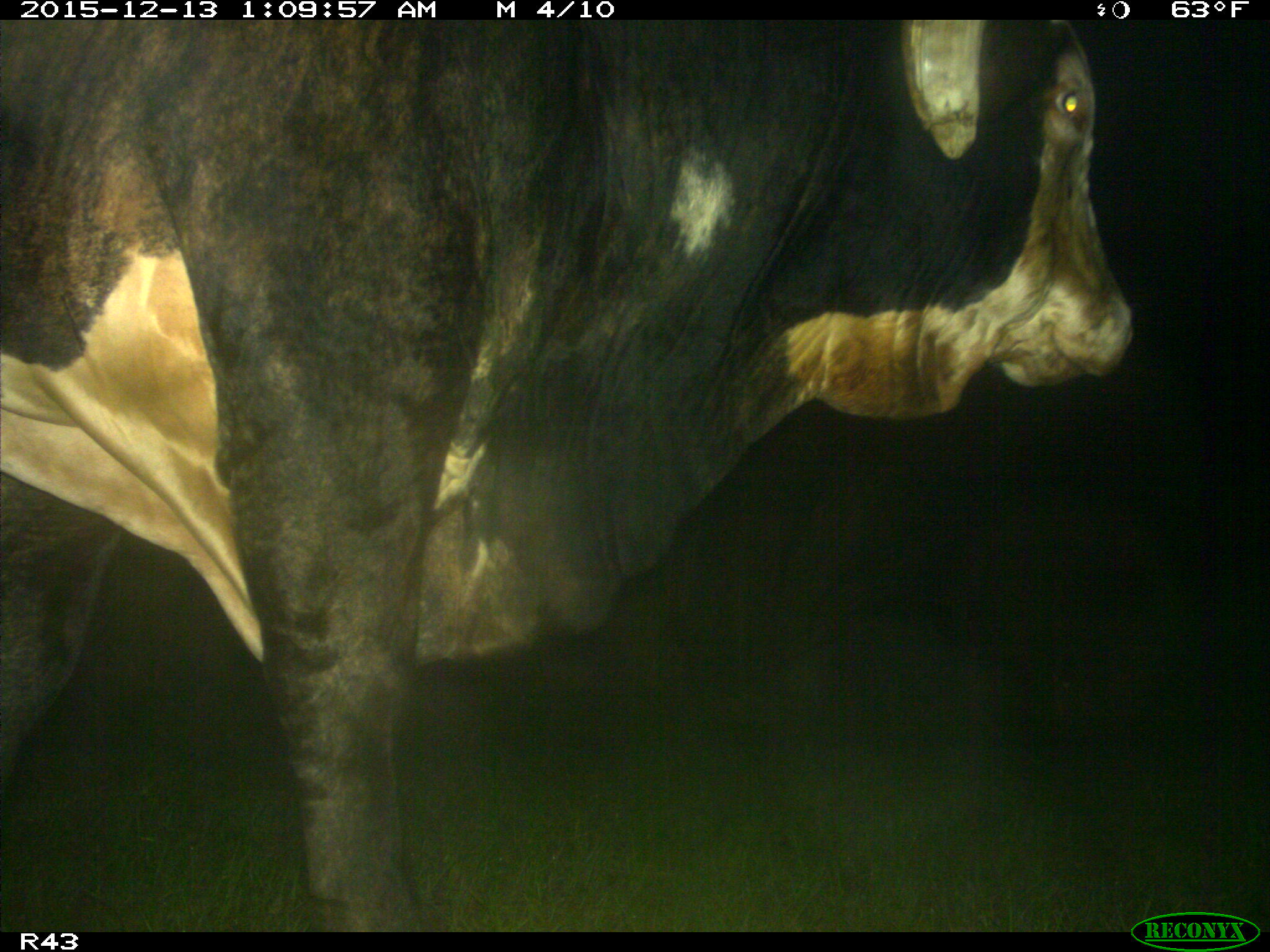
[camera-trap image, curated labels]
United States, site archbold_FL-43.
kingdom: Animalia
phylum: Chordata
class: Mammalia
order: Artiodactyla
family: Bovidae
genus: Bos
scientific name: Bos taurus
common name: domestic cow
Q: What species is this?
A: Bos taurus (domestic cow).